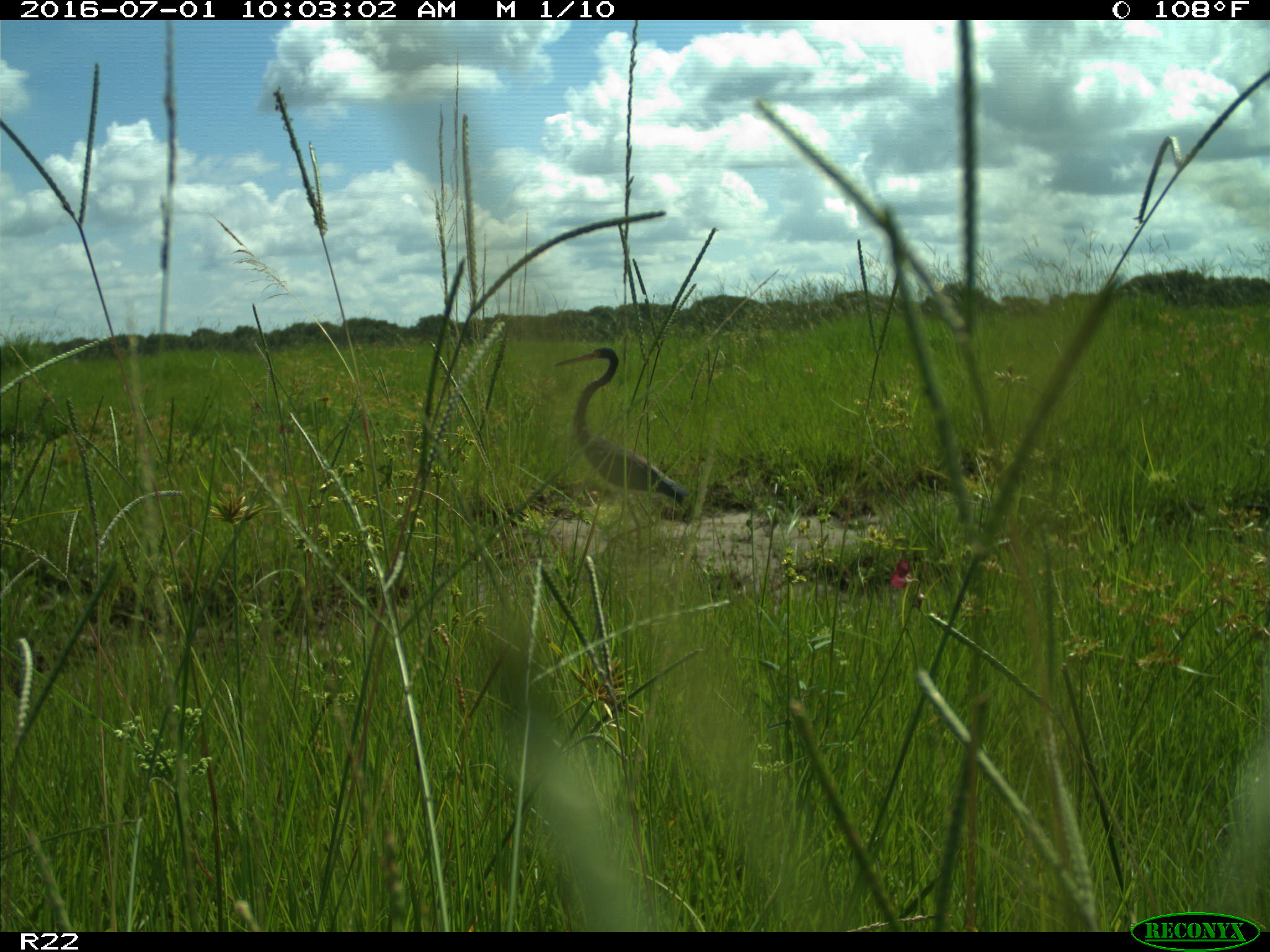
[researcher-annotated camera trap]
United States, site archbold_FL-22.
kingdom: Animalia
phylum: Chordata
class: Aves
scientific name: Aves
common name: birds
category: unidentified bird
Unidentified bird (birds) (Aves).